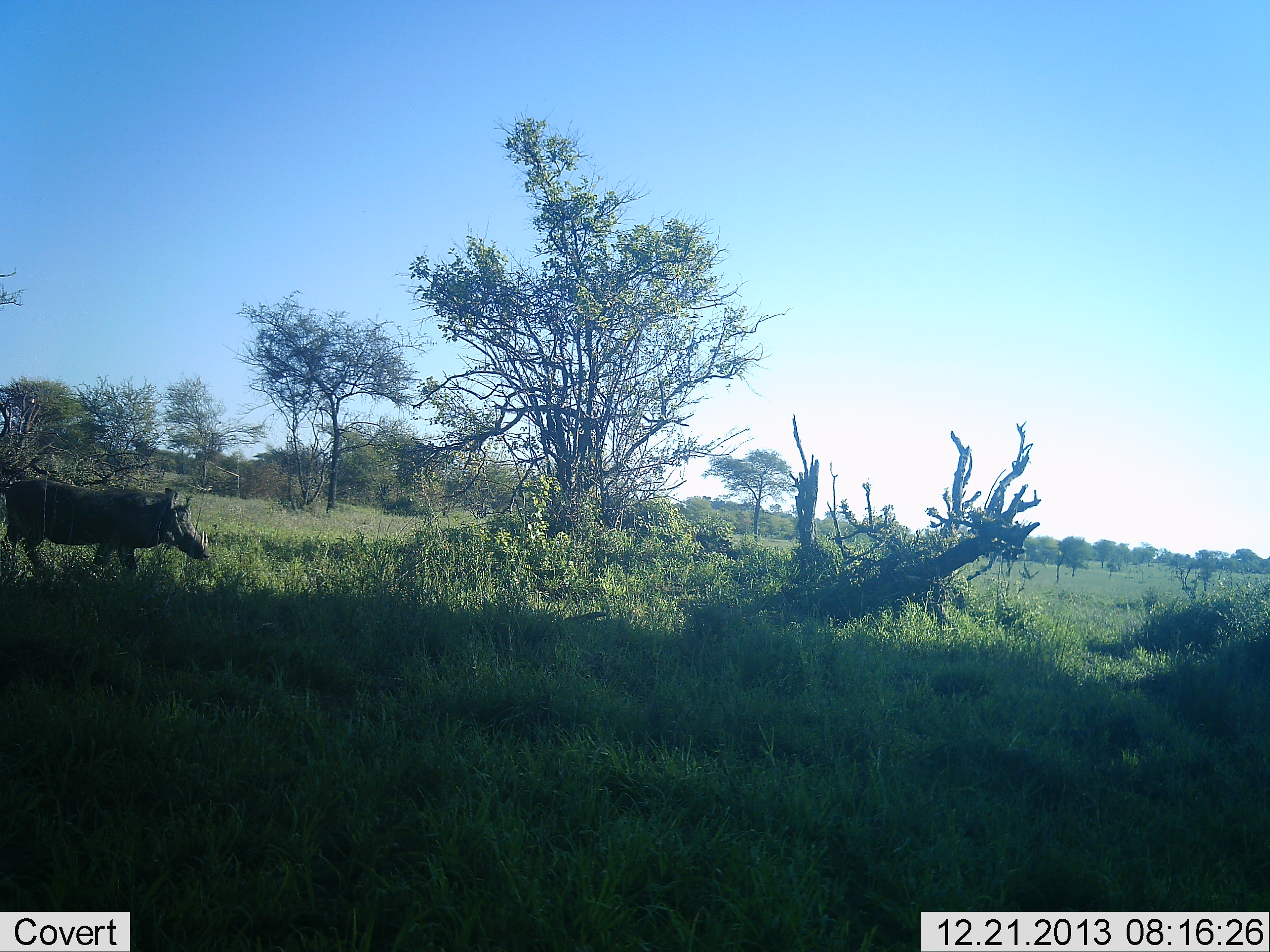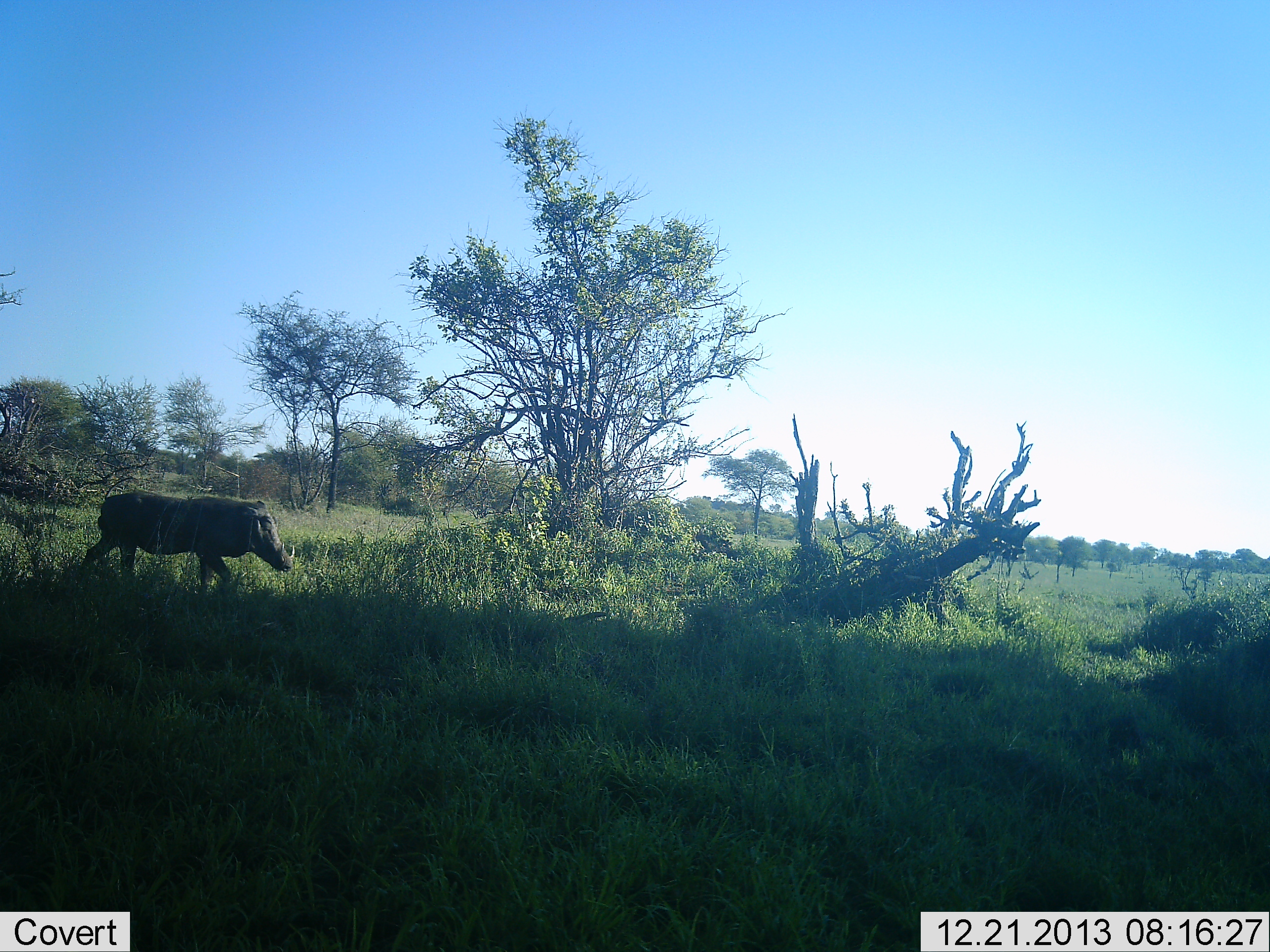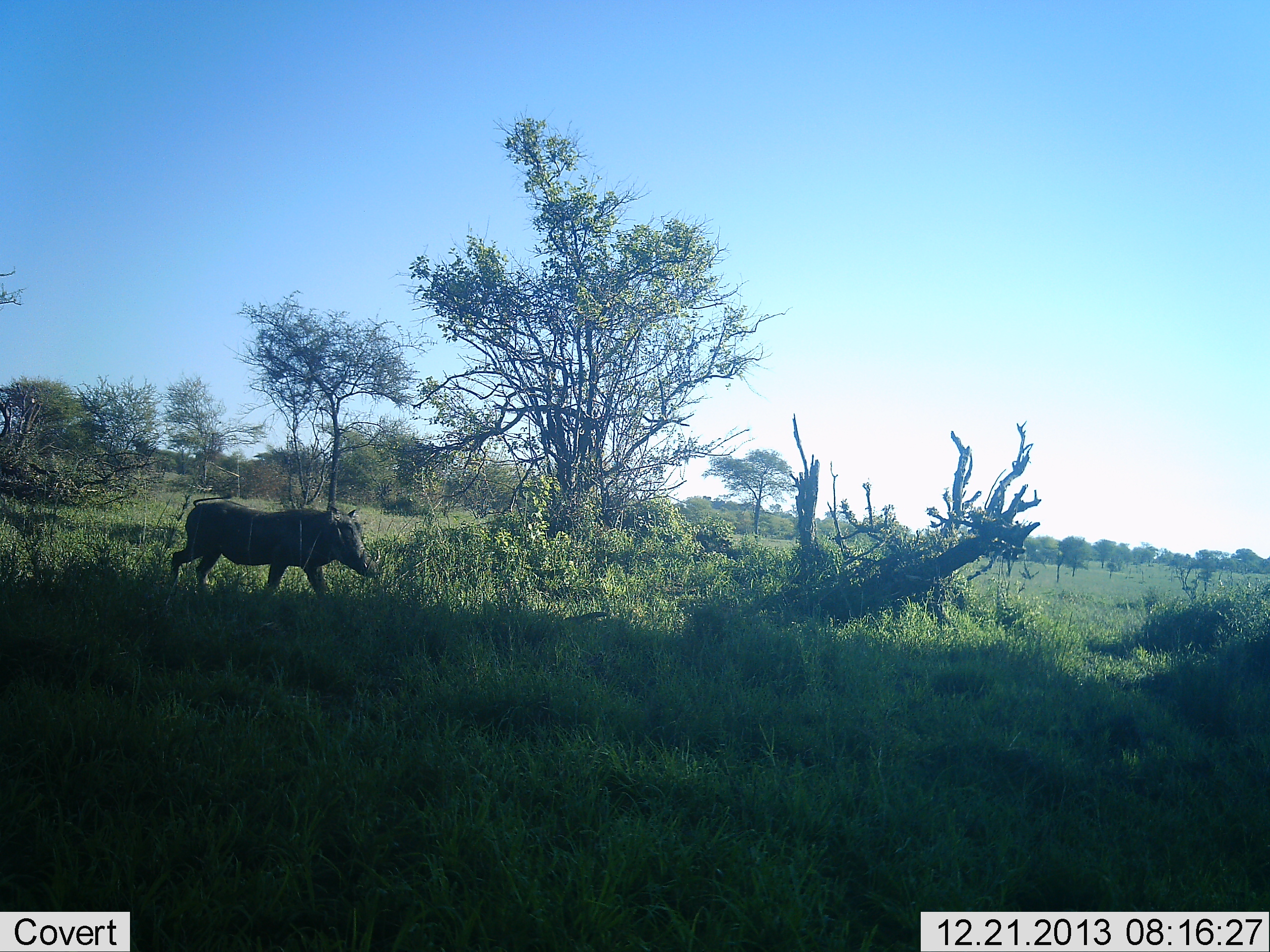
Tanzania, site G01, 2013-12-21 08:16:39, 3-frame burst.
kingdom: Animalia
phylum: Chordata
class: Mammalia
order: Artiodactyla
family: Suidae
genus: Phacochoerus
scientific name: Phacochoerus africanus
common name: warthog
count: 1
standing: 0%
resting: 0%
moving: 100%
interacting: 0%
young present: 0%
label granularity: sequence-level